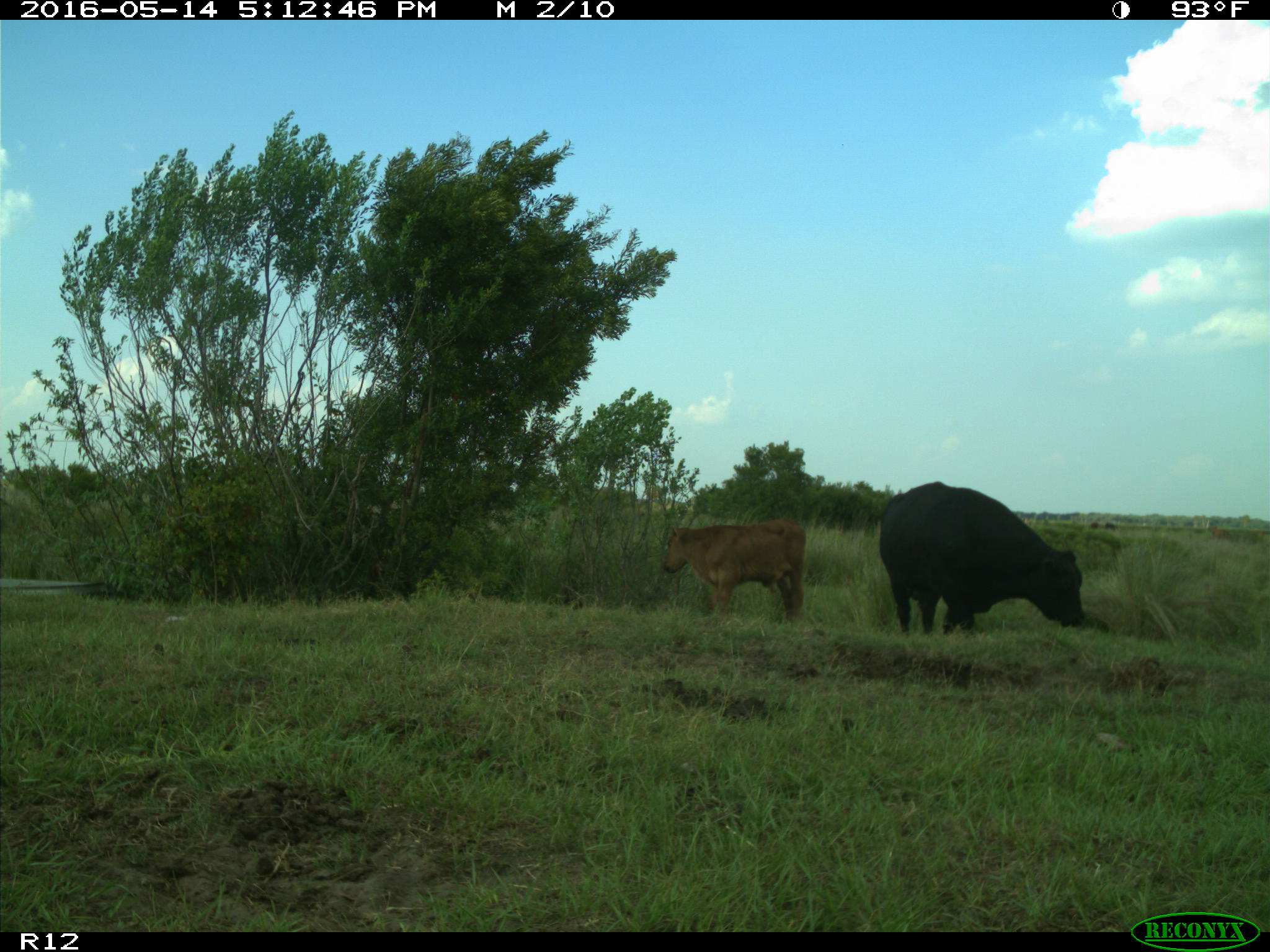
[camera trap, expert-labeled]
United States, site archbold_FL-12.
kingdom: Animalia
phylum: Chordata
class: Mammalia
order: Artiodactyla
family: Bovidae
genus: Bos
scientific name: Bos taurus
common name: domestic cow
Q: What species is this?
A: Bos taurus (domestic cow).